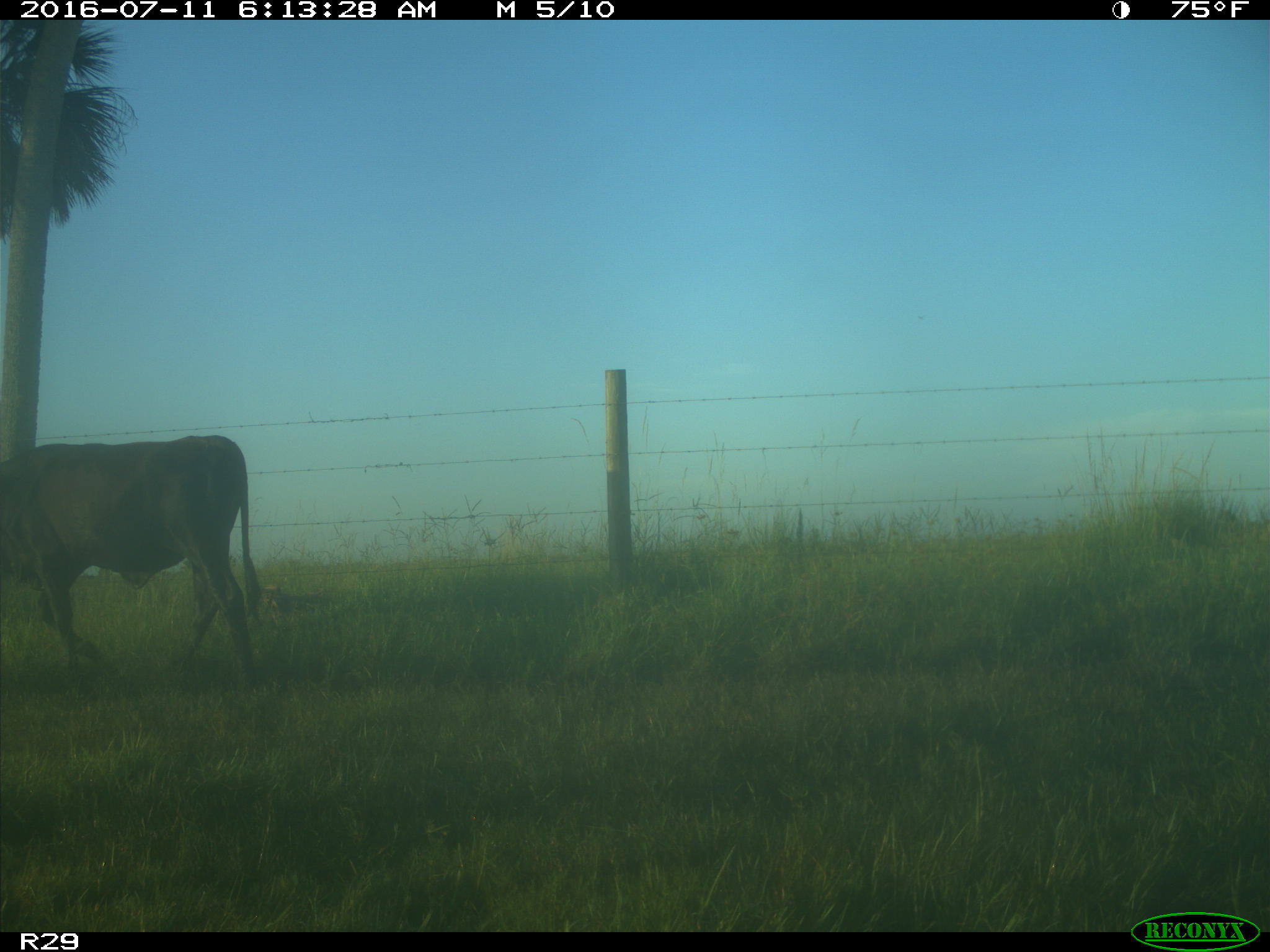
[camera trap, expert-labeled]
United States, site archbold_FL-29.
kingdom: Animalia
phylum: Chordata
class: Mammalia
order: Artiodactyla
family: Bovidae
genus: Bos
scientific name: Bos taurus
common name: domestic cow